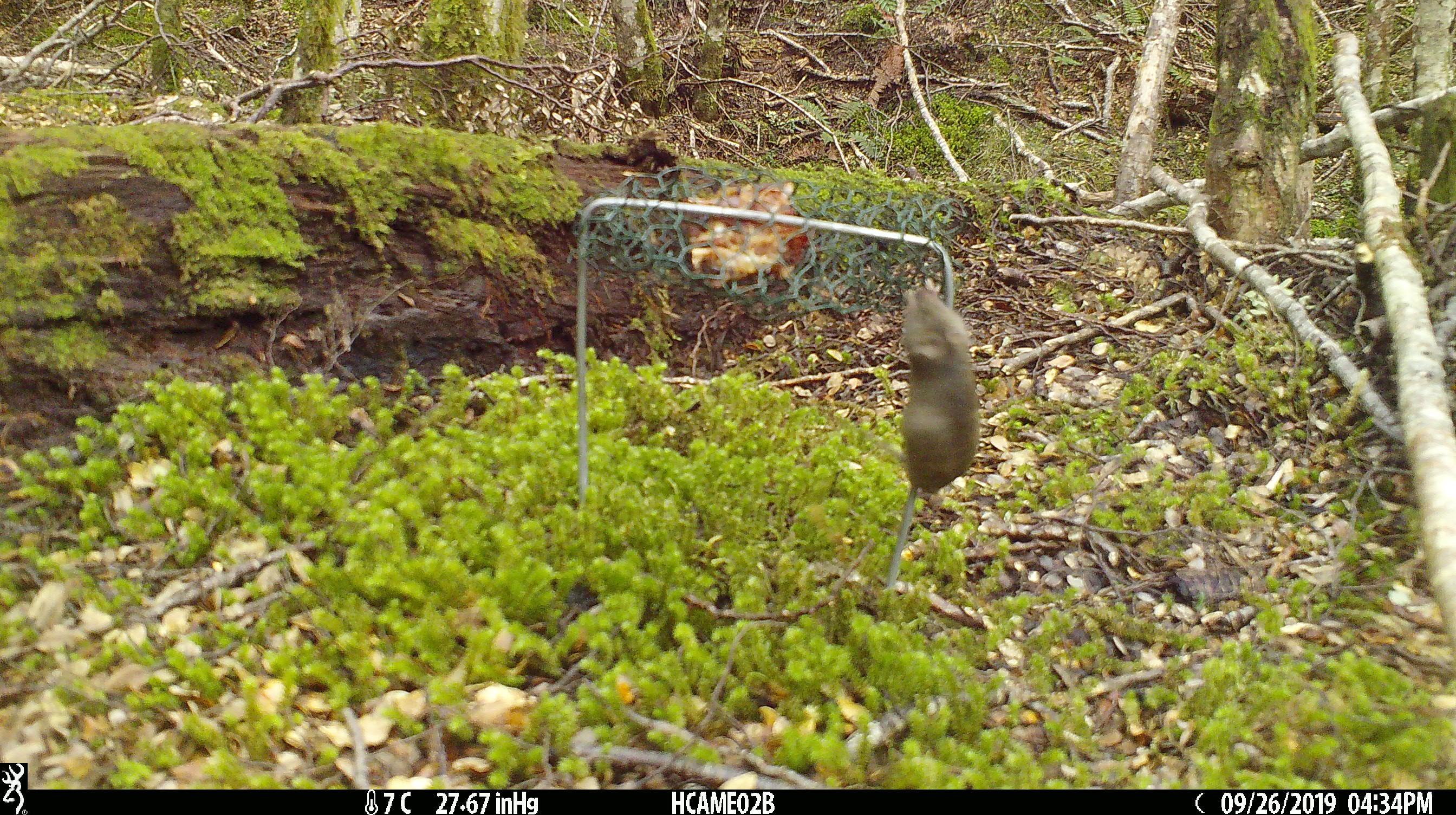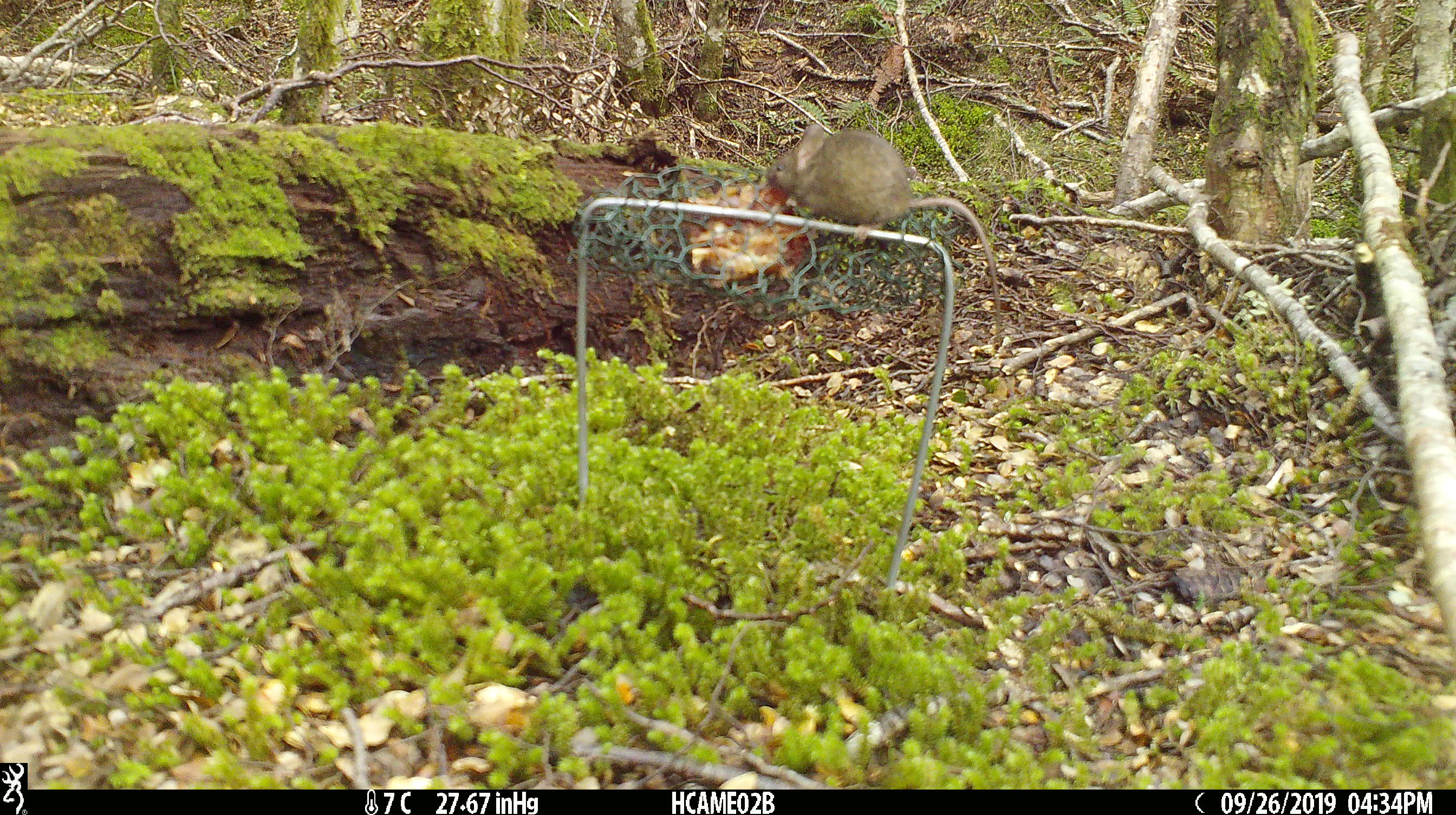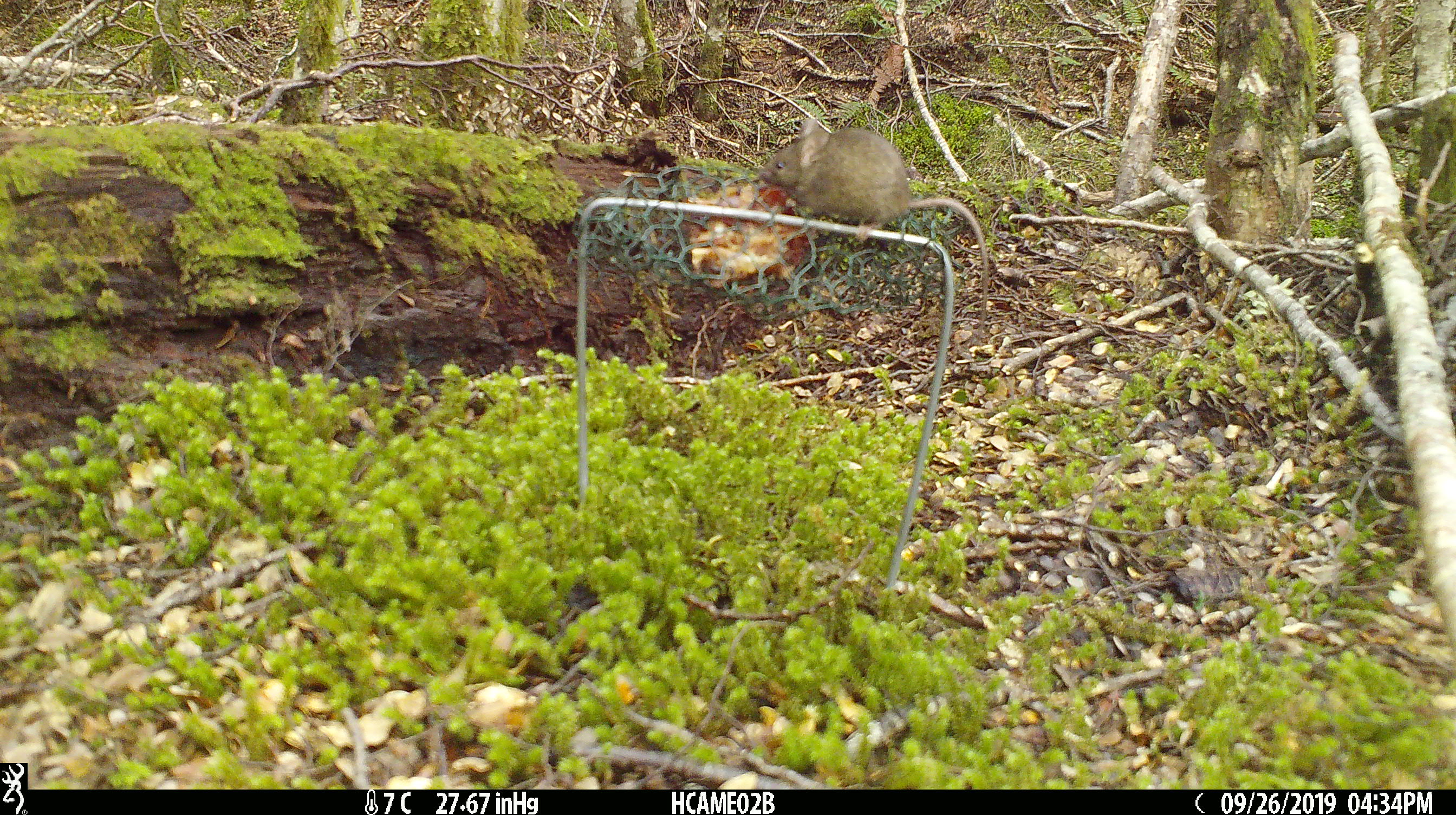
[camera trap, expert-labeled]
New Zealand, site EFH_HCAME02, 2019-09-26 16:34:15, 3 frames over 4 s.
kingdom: Animalia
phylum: Chordata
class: Mammalia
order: Rodentia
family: Muridae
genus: Mus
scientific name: Mus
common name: mouse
Mouse (Mus).